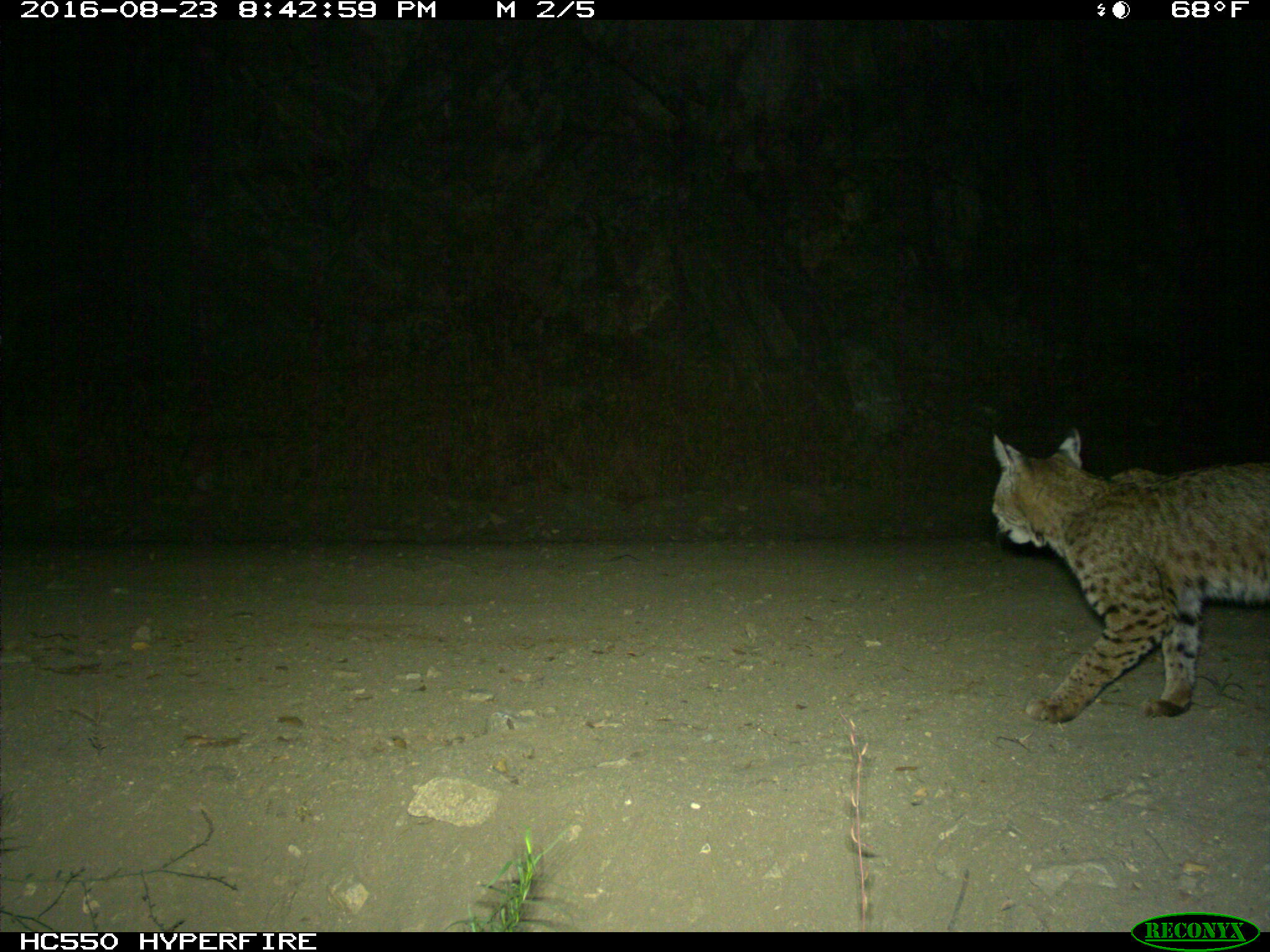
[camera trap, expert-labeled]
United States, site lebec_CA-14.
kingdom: Animalia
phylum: Chordata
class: Mammalia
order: Carnivora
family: Felidae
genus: Lynx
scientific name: Lynx rufus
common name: bobcat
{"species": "Lynx rufus (bobcat)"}